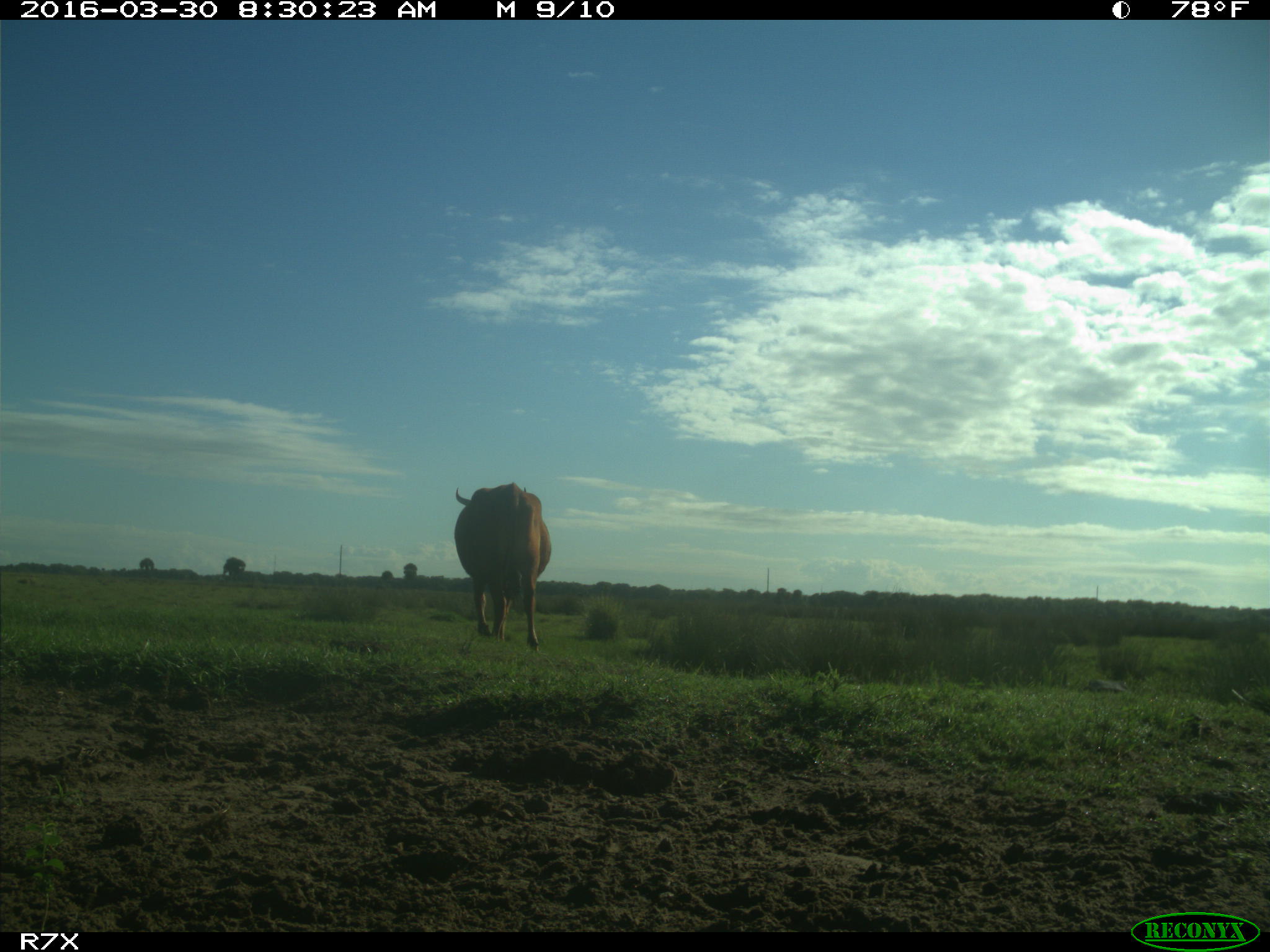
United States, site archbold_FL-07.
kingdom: Animalia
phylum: Chordata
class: Mammalia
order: Artiodactyla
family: Bovidae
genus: Bos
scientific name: Bos taurus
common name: domestic cow